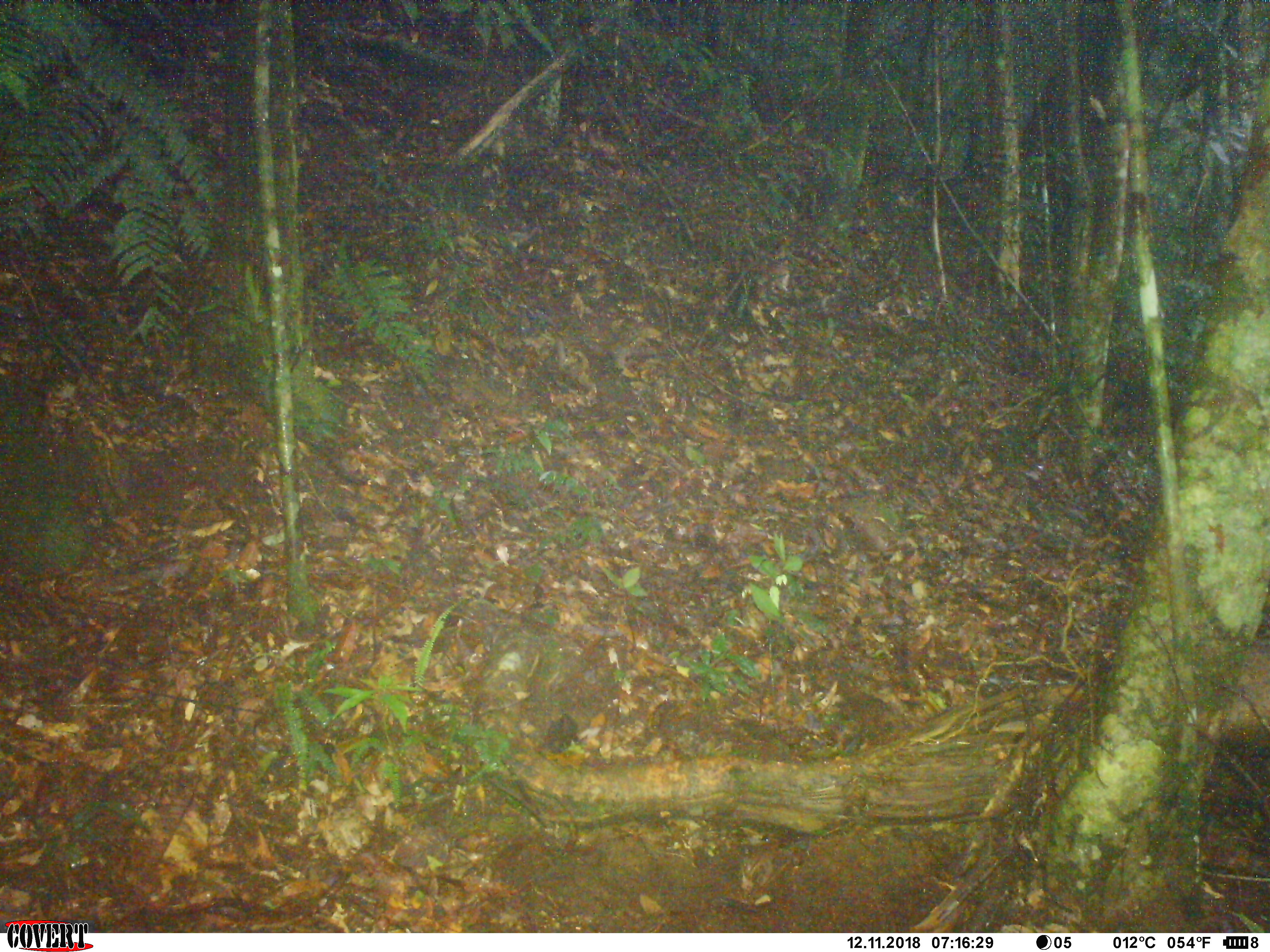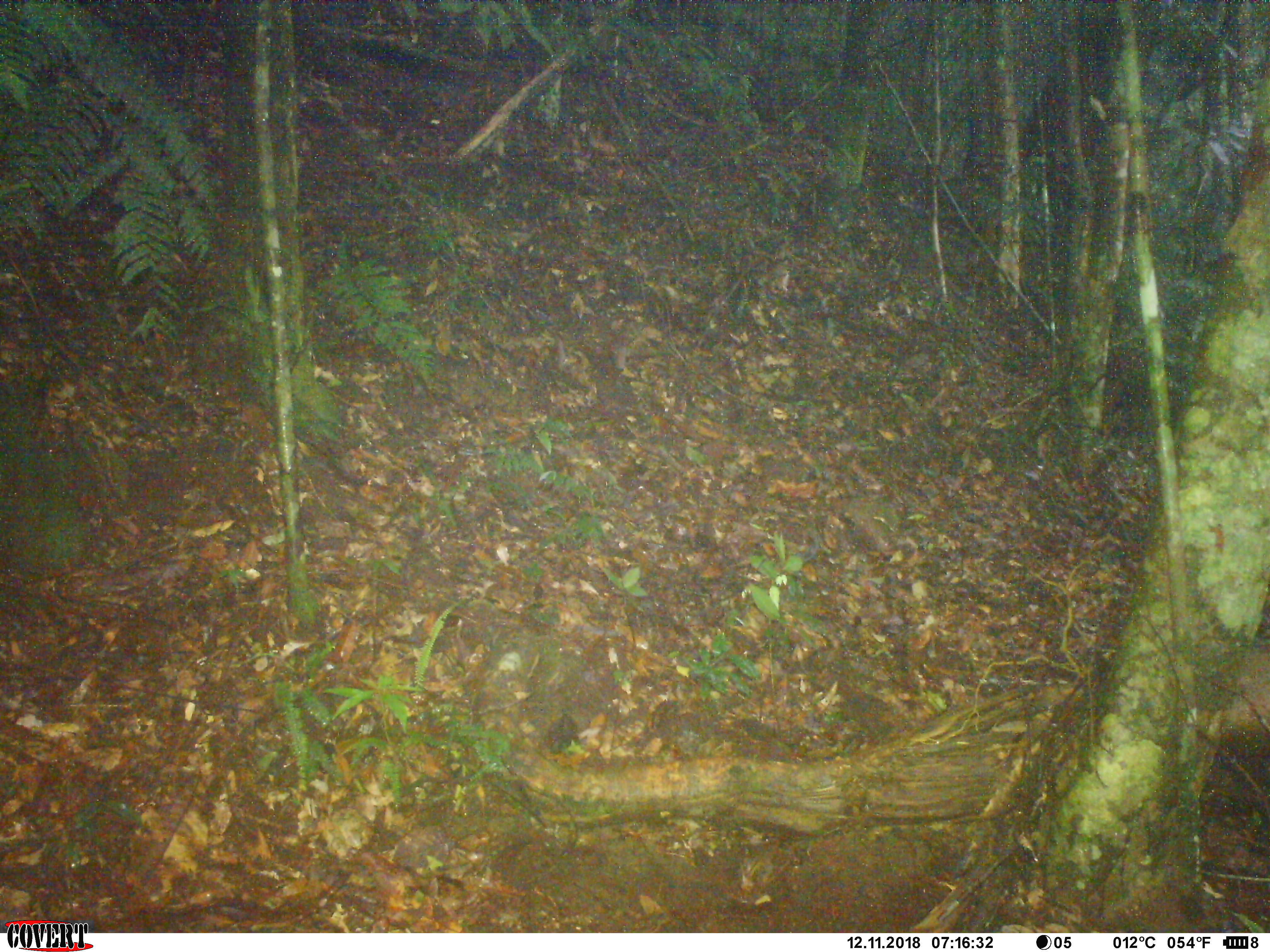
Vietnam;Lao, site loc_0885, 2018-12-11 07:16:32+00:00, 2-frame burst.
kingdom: Animalia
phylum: Chordata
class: Mammalia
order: Artiodactyla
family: Cervidae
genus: Muntiacus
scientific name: Muntiacus rooseveltorum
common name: roosevelt's muntjac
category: roosevelts muntjac group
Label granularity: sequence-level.